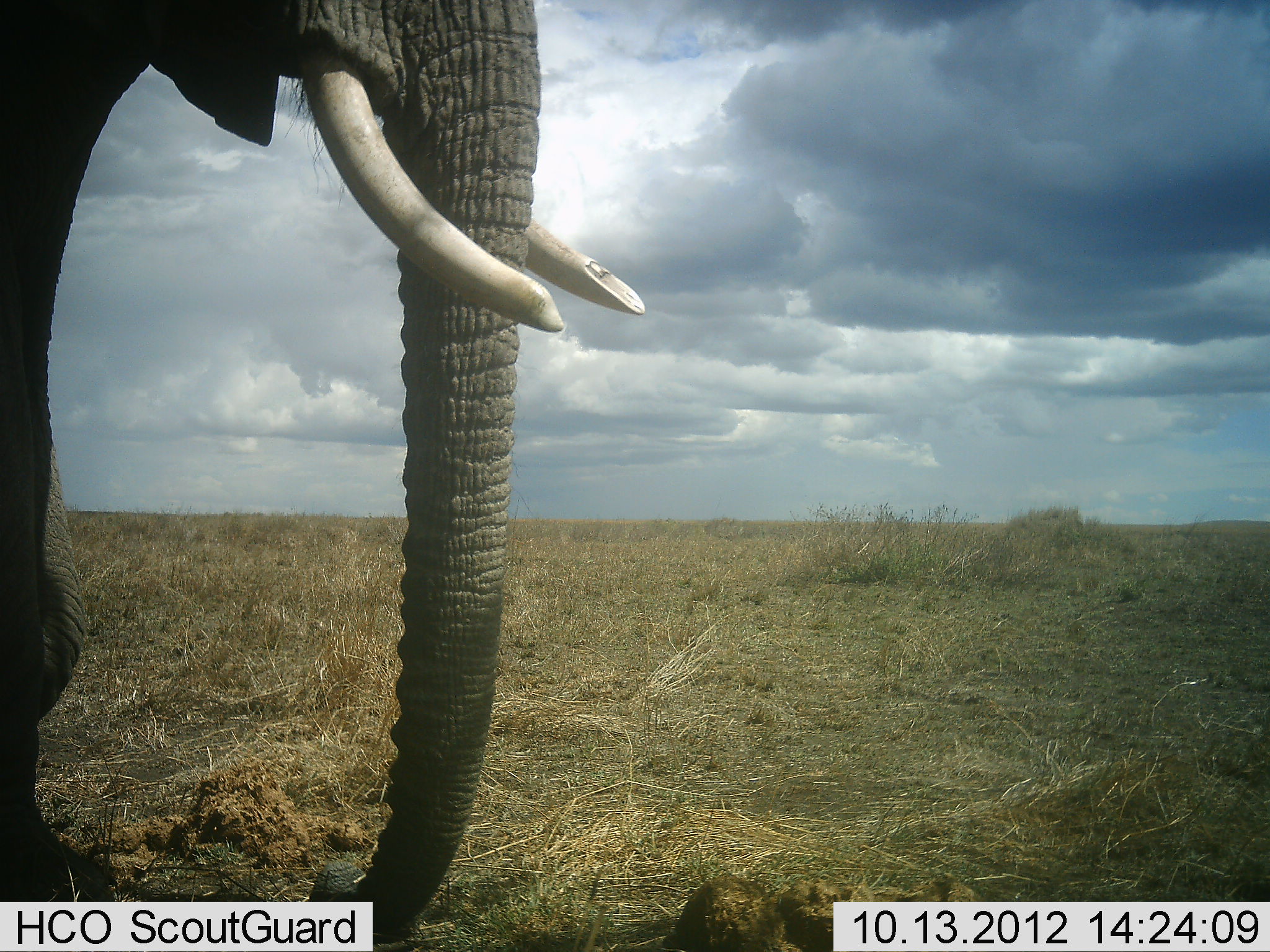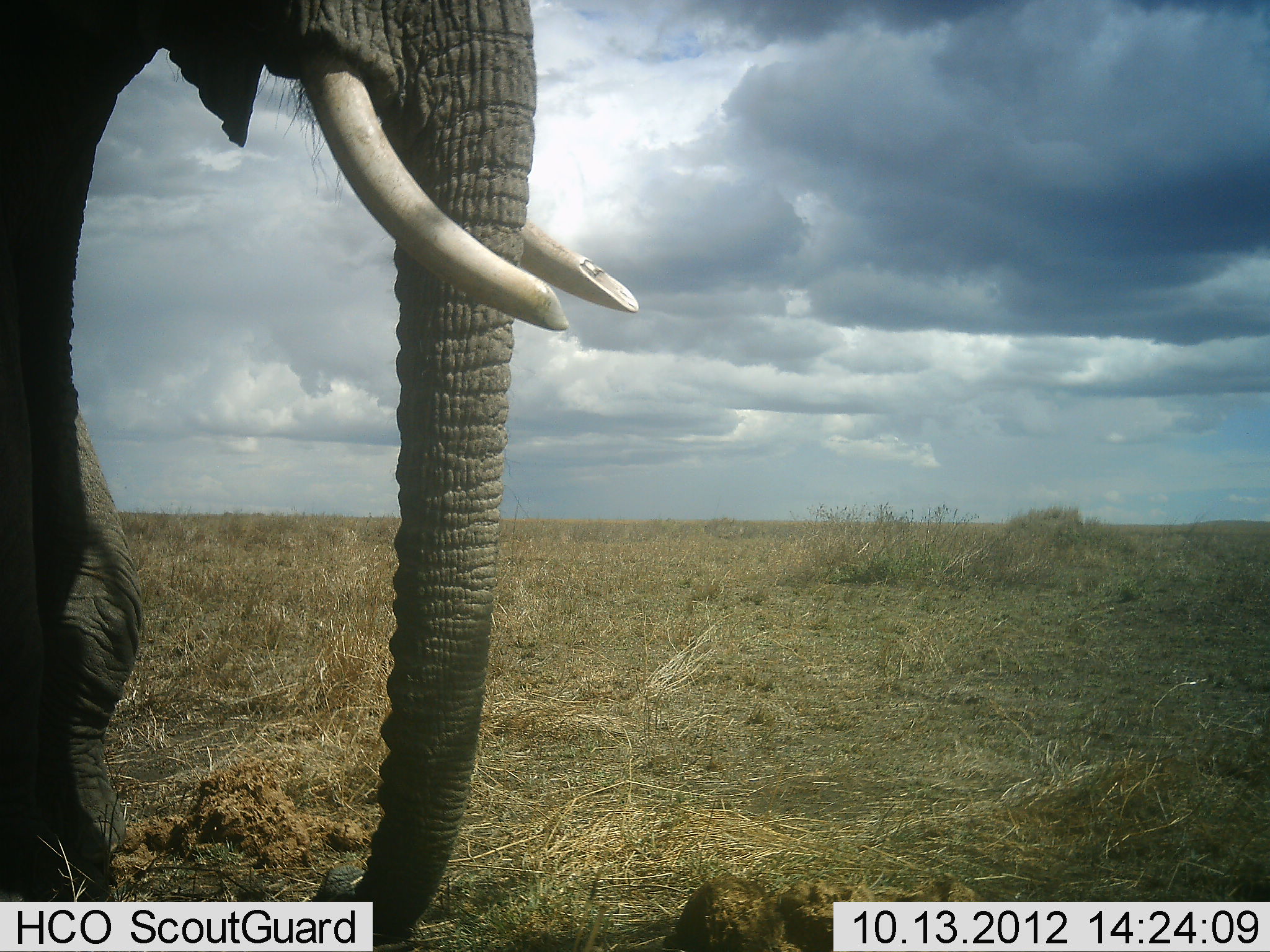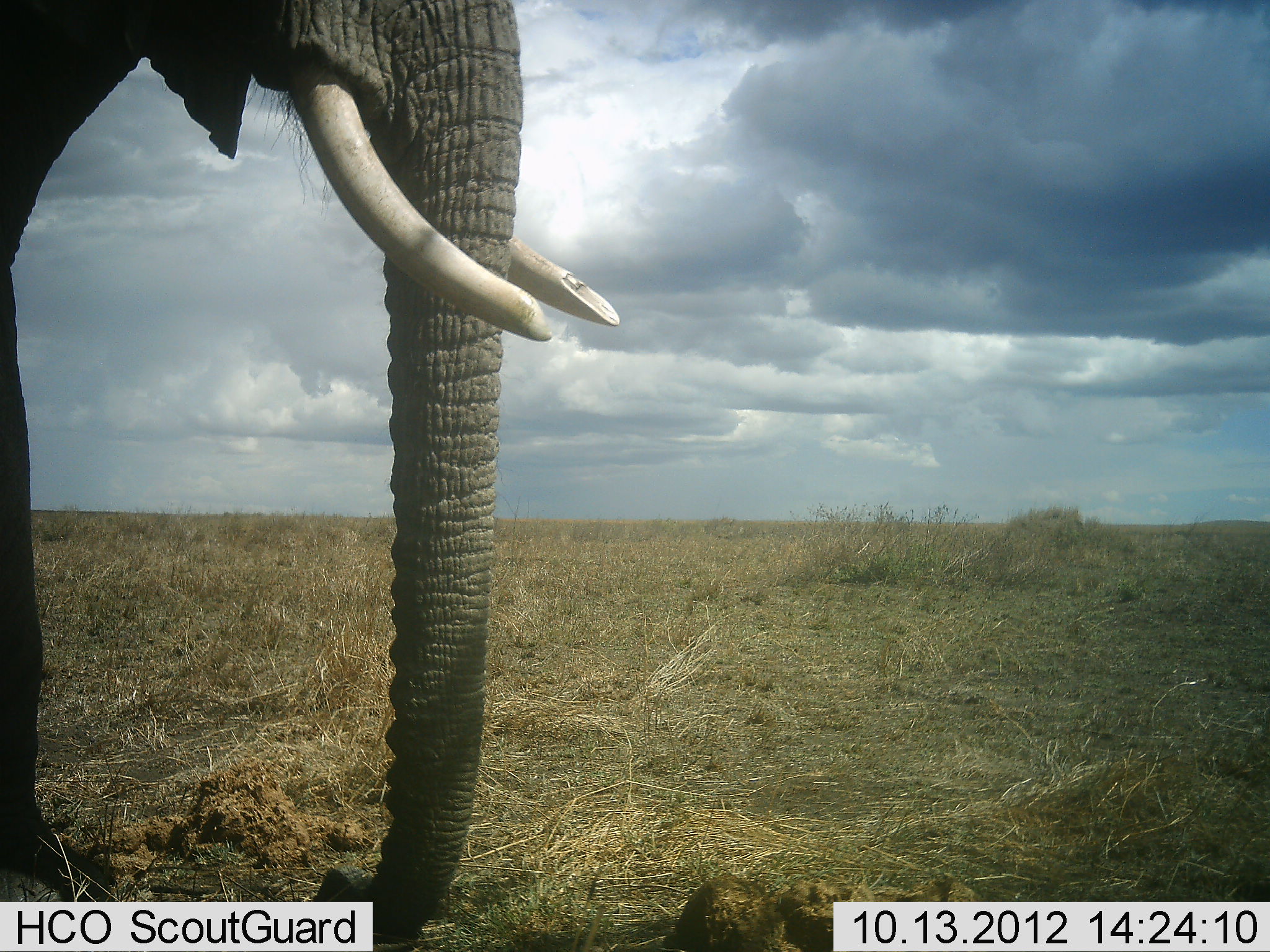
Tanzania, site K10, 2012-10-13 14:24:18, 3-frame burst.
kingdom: Animalia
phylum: Chordata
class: Mammalia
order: Proboscidea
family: Elephantidae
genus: Loxodonta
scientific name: Loxodonta africana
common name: african bush elephant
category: elephant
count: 1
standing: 100%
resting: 0%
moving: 0%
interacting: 0%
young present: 0%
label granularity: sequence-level